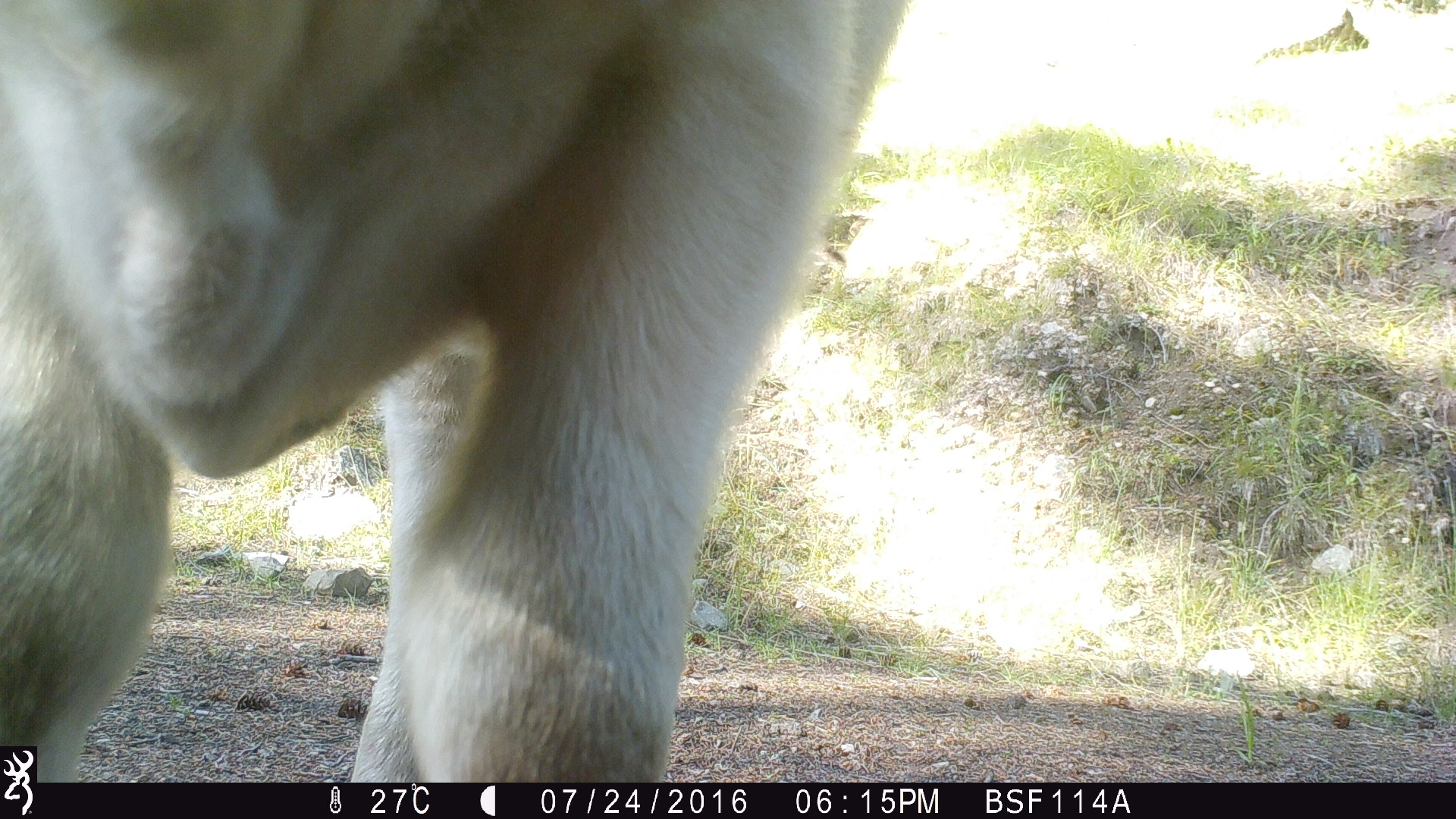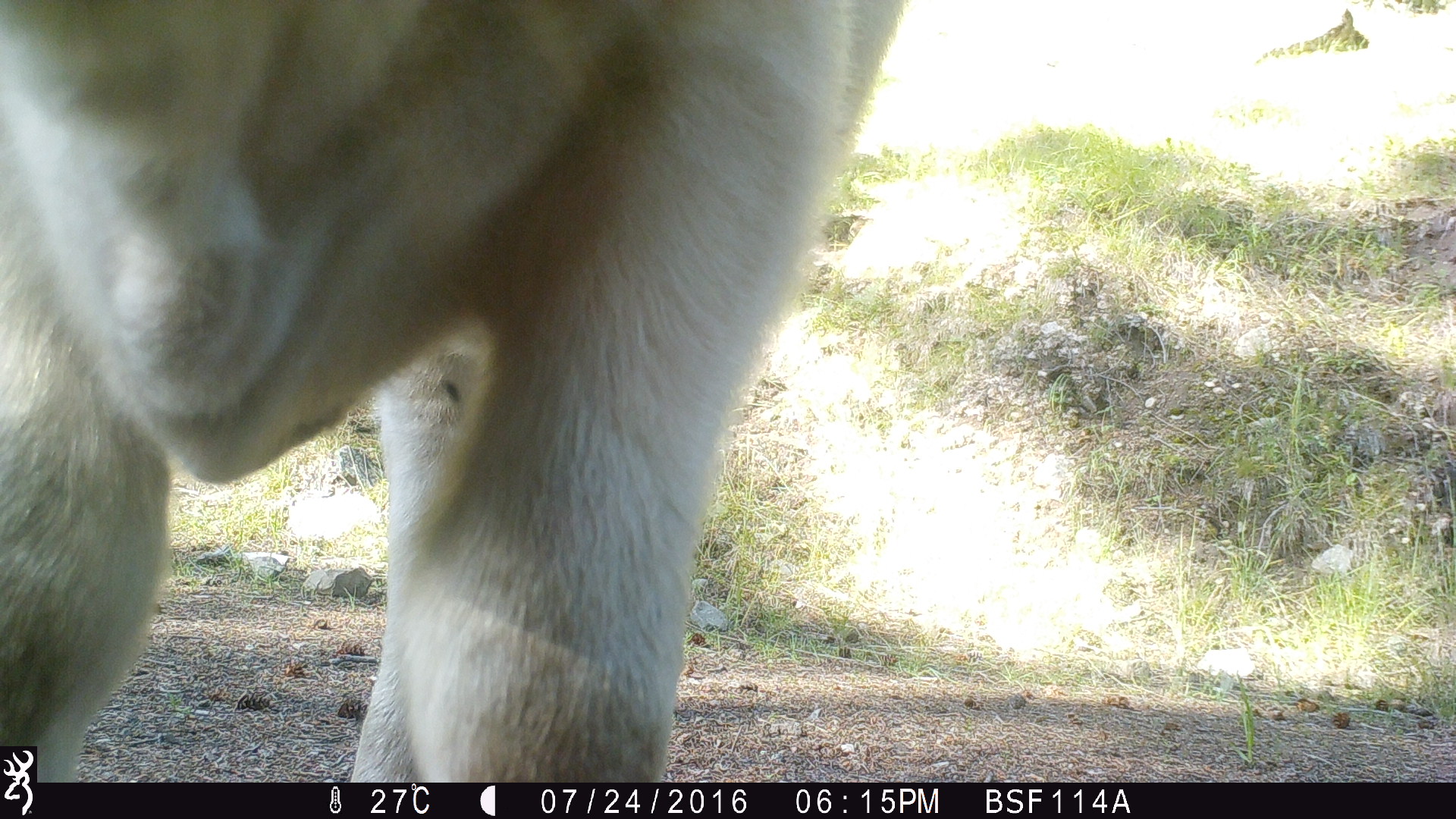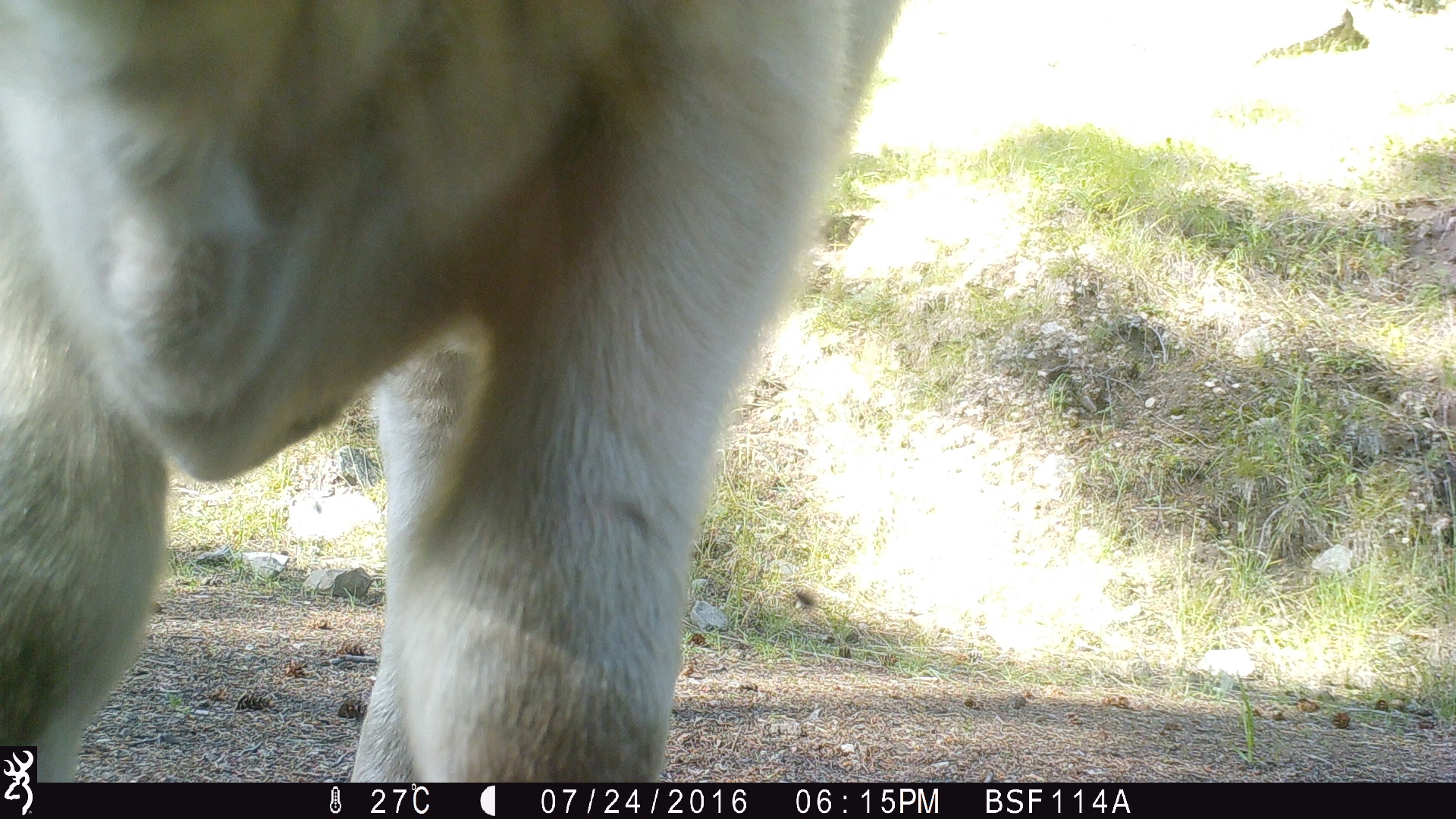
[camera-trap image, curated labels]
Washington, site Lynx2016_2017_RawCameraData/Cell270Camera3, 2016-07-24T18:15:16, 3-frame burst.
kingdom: Animalia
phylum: Chordata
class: Mammalia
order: Artiodactyla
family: Bovidae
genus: Bos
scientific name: Bos taurus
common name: domestic cattle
Domestic cattle (Bos taurus). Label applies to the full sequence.